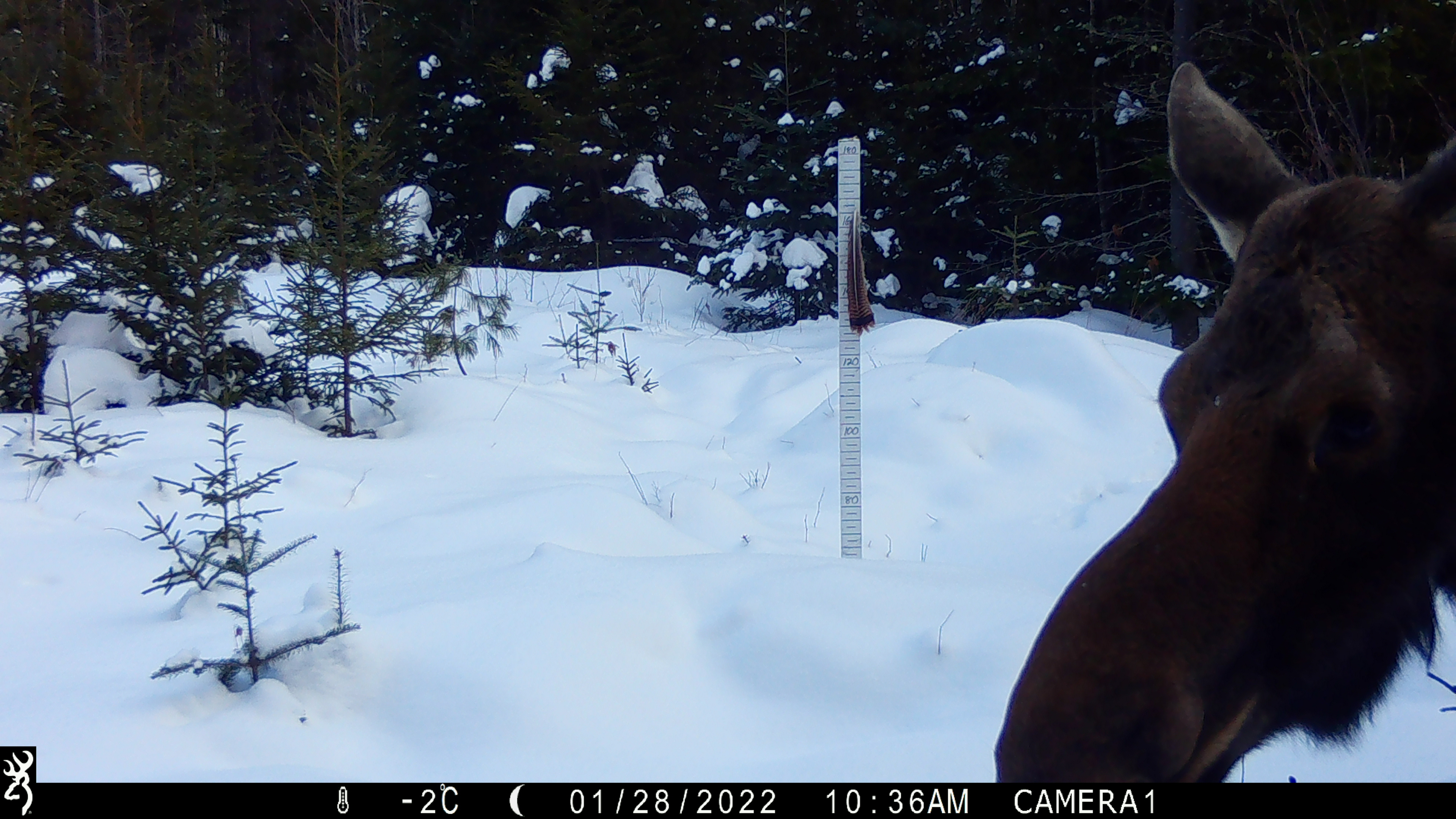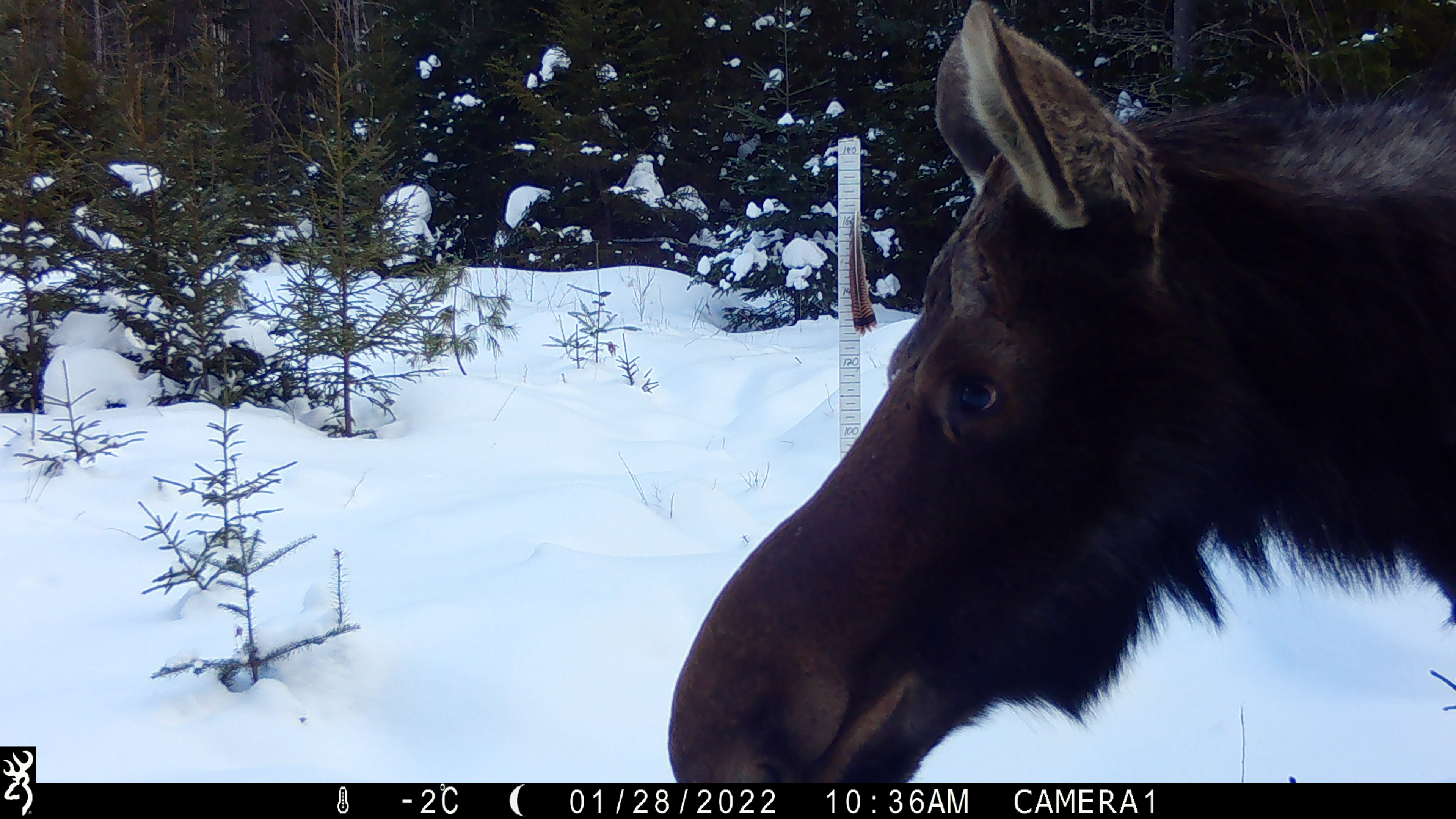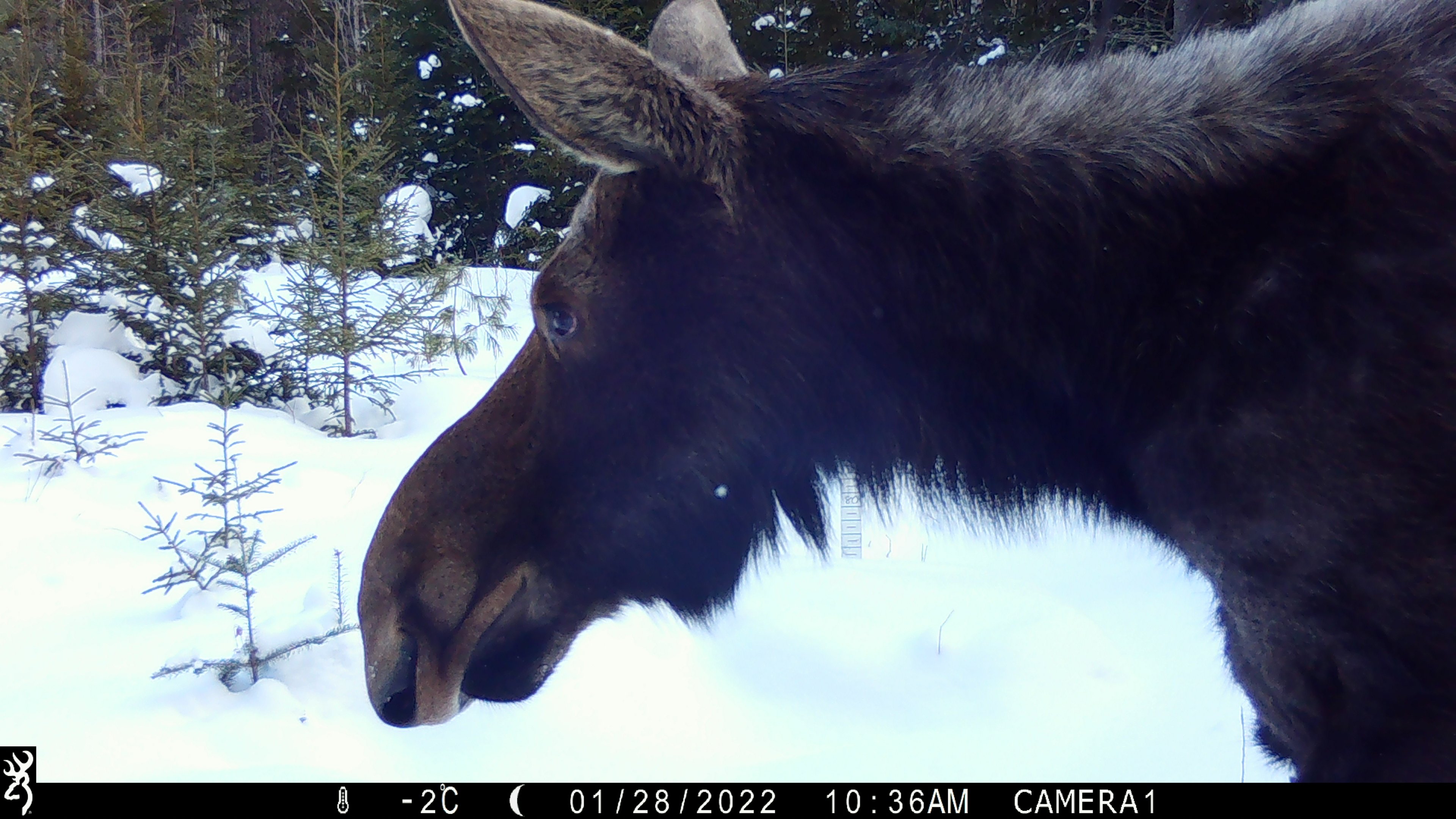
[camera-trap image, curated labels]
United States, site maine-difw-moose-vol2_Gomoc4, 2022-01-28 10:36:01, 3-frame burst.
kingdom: Animalia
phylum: Chordata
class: Mammalia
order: Artiodactyla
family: Cervidae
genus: Alces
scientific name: Alces alces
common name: moose